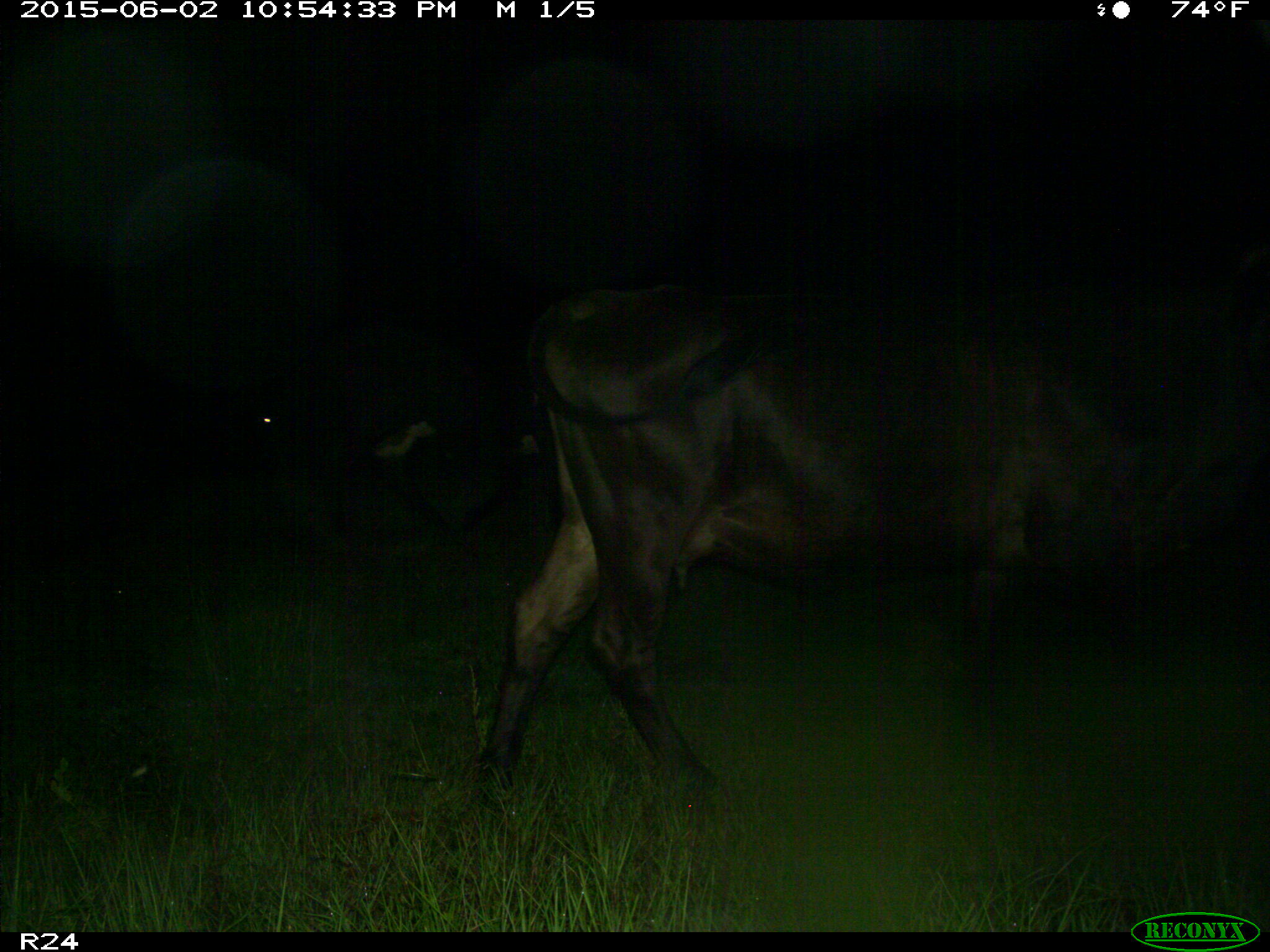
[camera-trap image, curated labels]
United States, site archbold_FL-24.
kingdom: Animalia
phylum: Chordata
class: Mammalia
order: Artiodactyla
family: Bovidae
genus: Bos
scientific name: Bos taurus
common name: domestic cow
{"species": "Bos taurus (domestic cow)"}